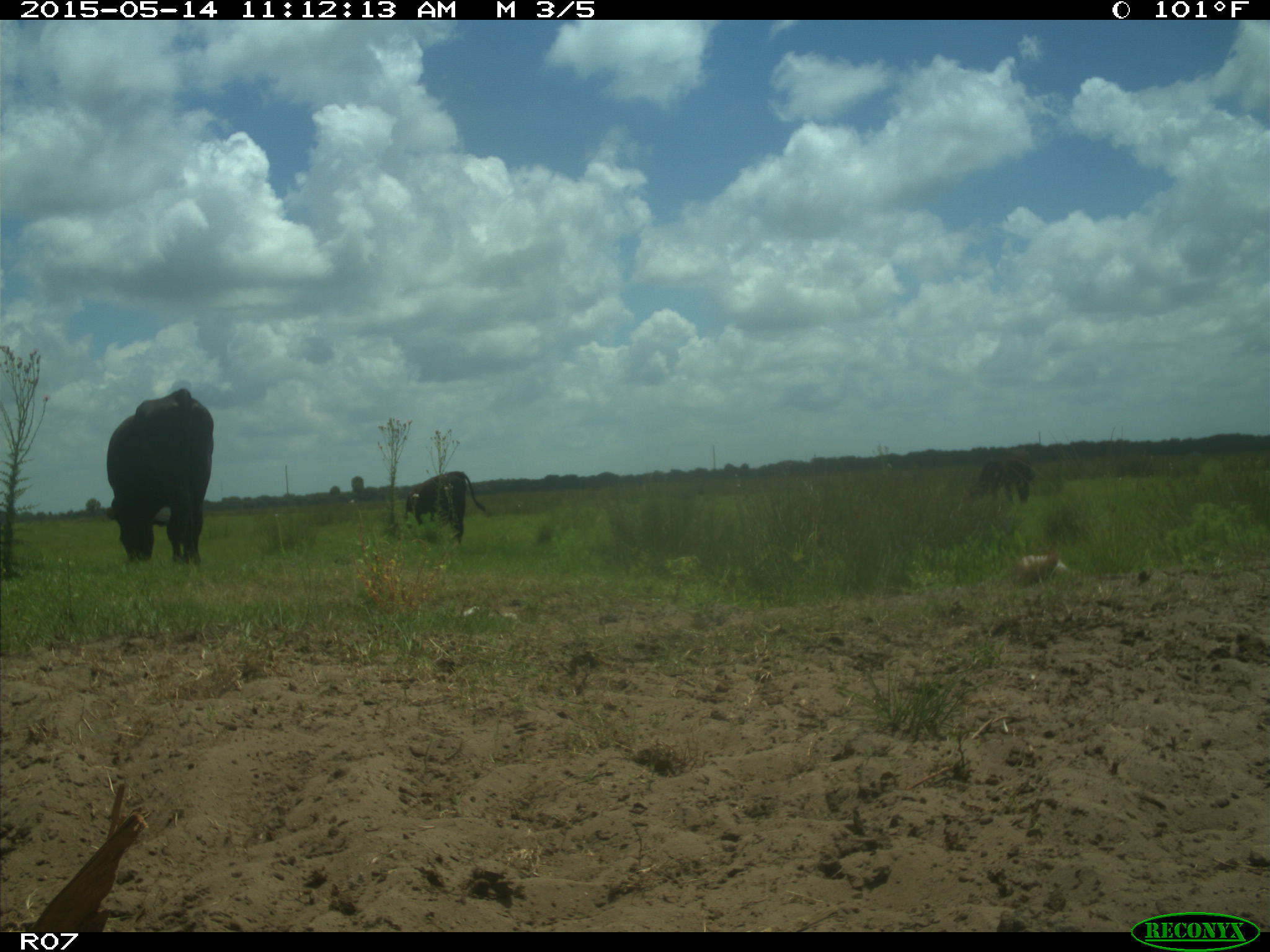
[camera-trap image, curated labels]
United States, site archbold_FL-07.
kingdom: Animalia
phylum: Chordata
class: Mammalia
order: Artiodactyla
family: Bovidae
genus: Bos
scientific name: Bos taurus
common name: domestic cow